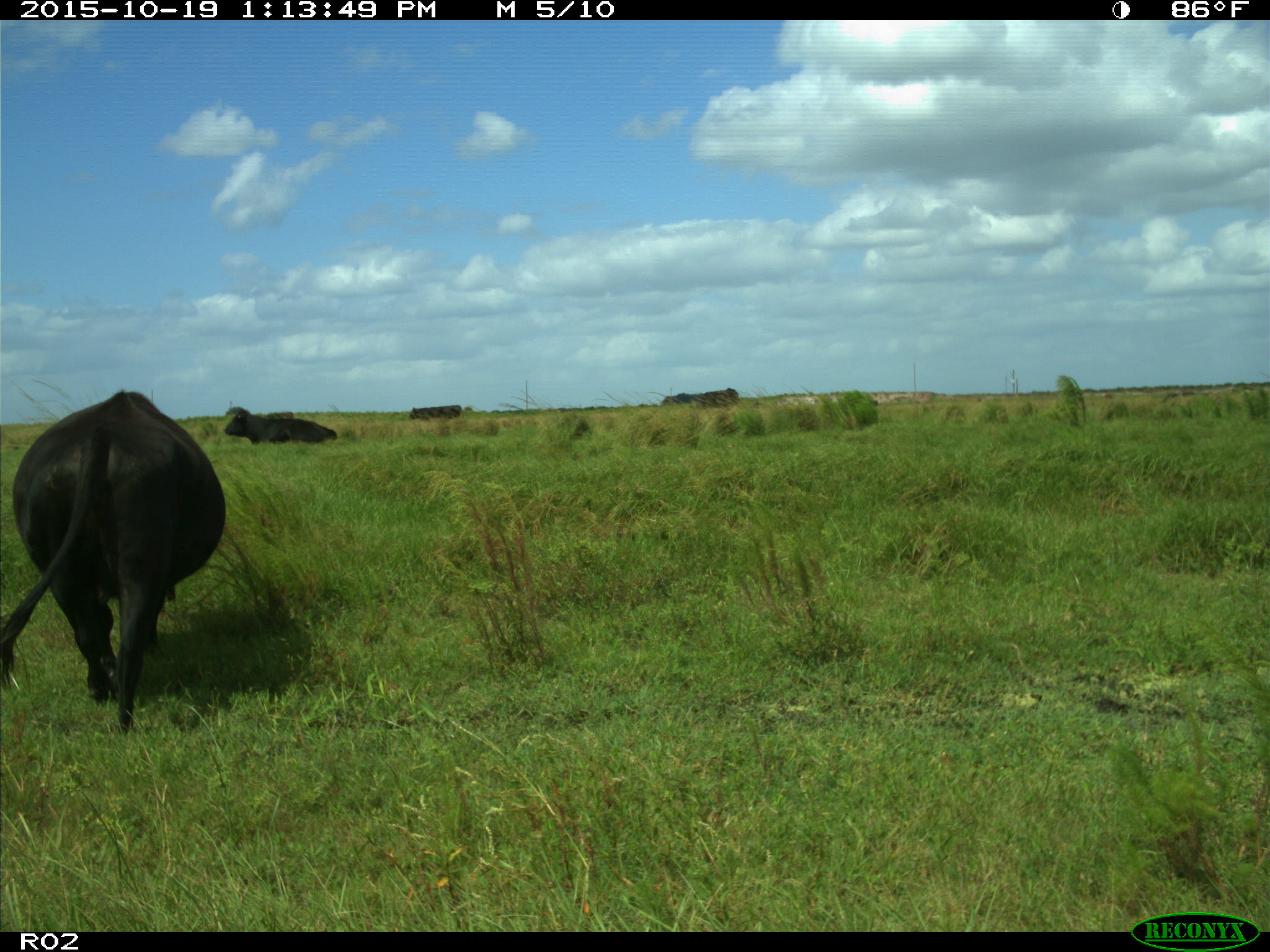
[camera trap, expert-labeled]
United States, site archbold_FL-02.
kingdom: Animalia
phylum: Chordata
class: Mammalia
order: Artiodactyla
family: Bovidae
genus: Bos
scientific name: Bos taurus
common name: domestic cow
Bos taurus (domestic cow).